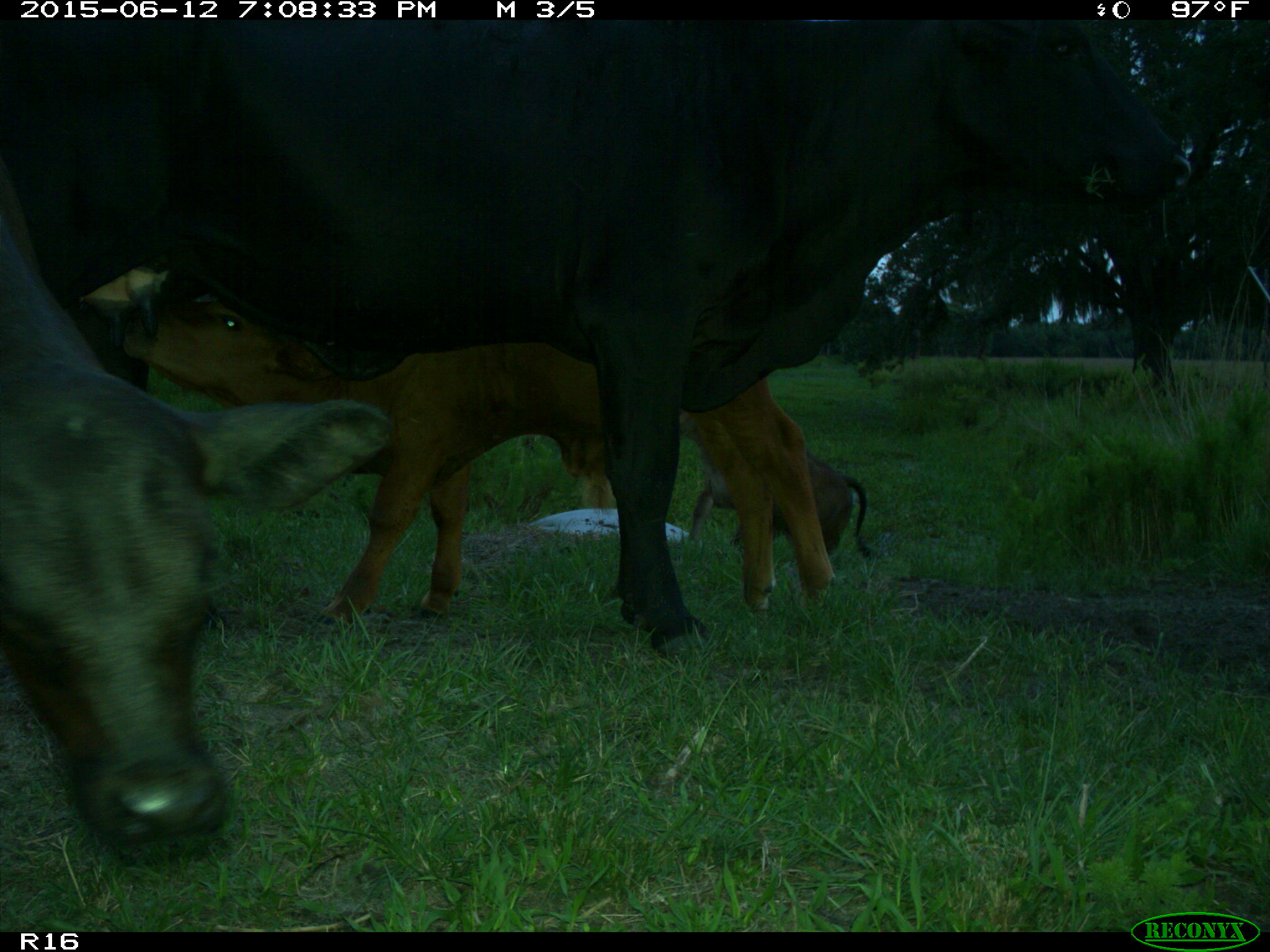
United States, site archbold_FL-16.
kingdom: Animalia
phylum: Chordata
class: Mammalia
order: Artiodactyla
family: Bovidae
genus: Bos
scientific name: Bos taurus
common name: domestic cow